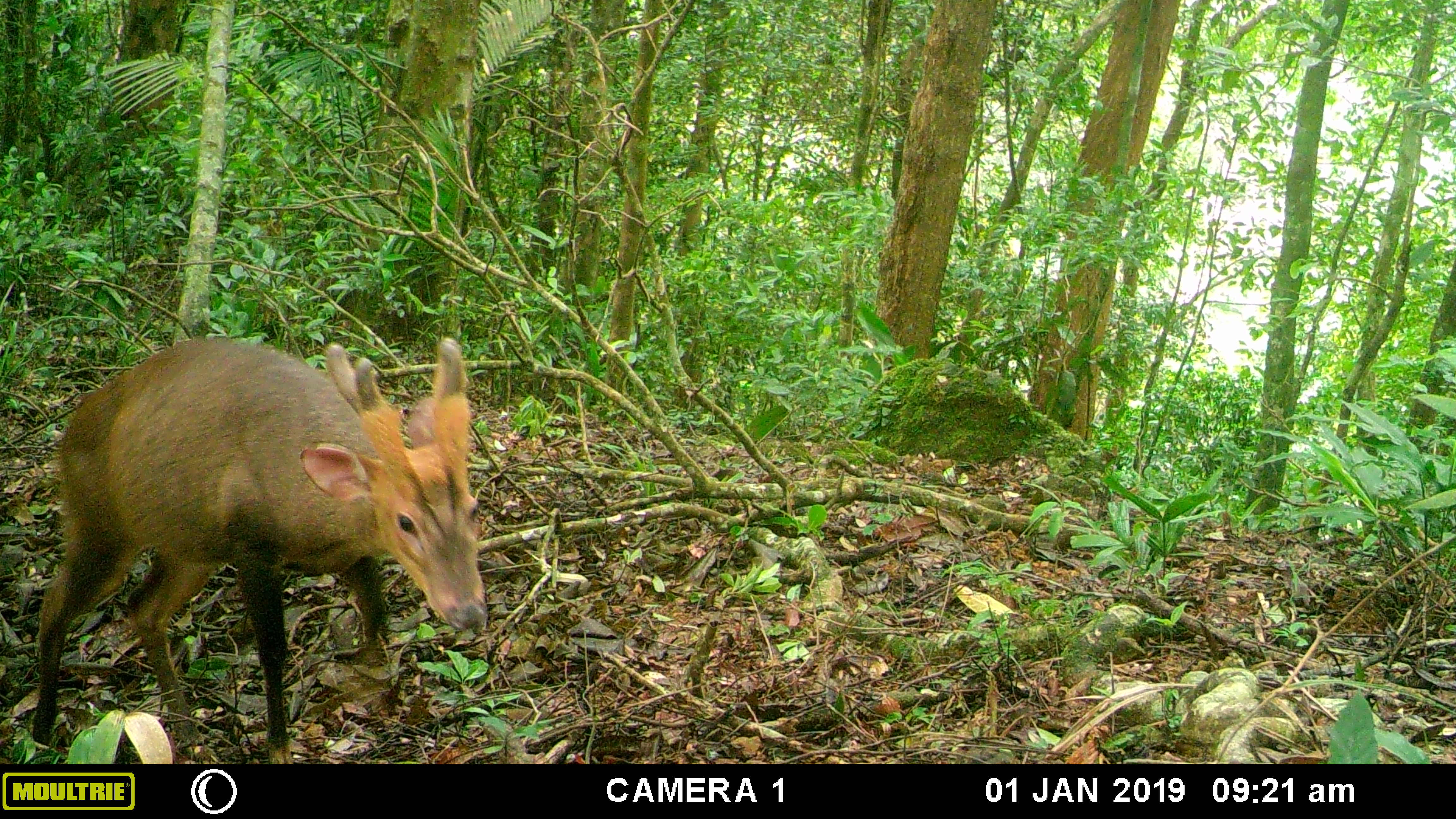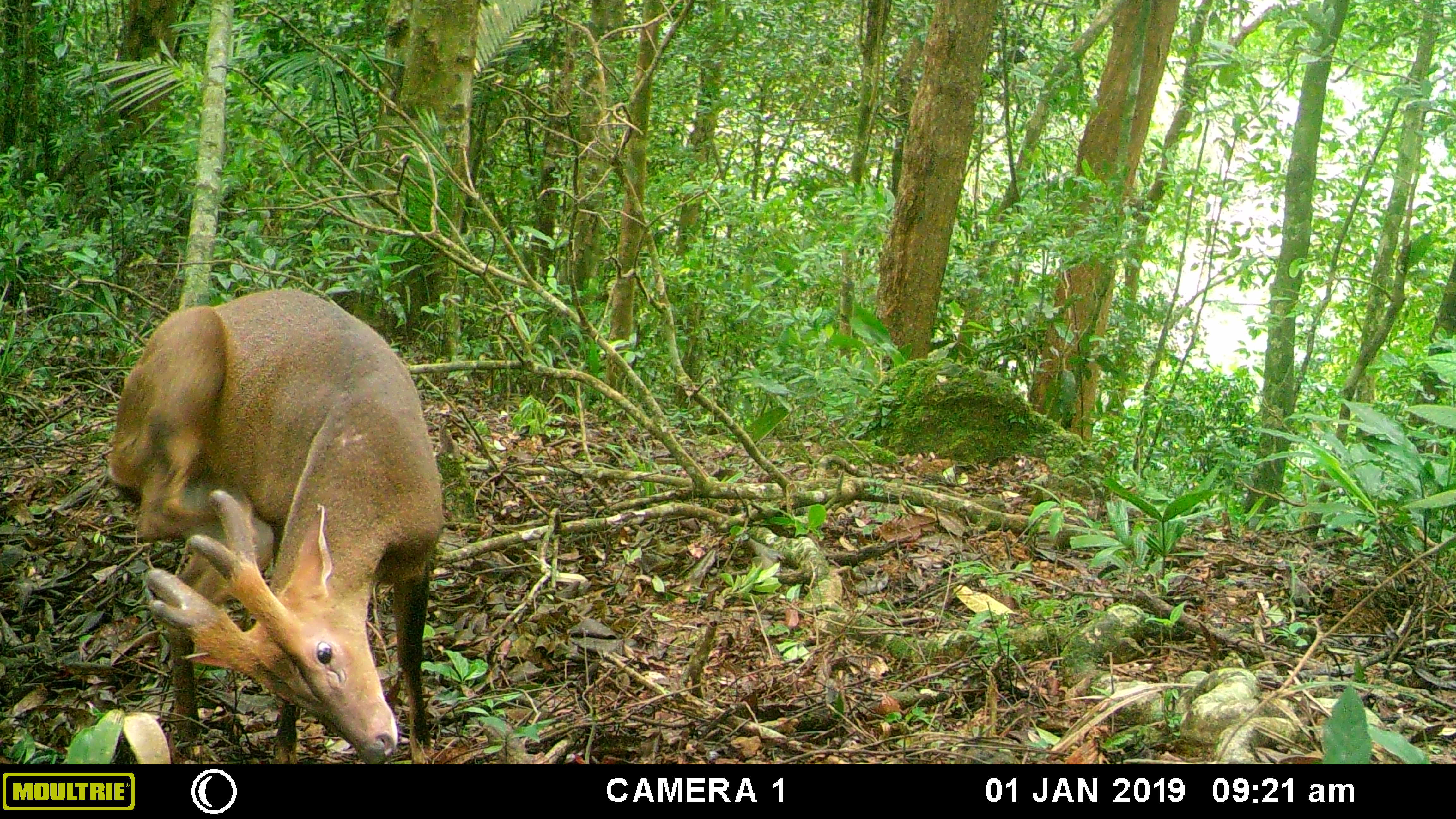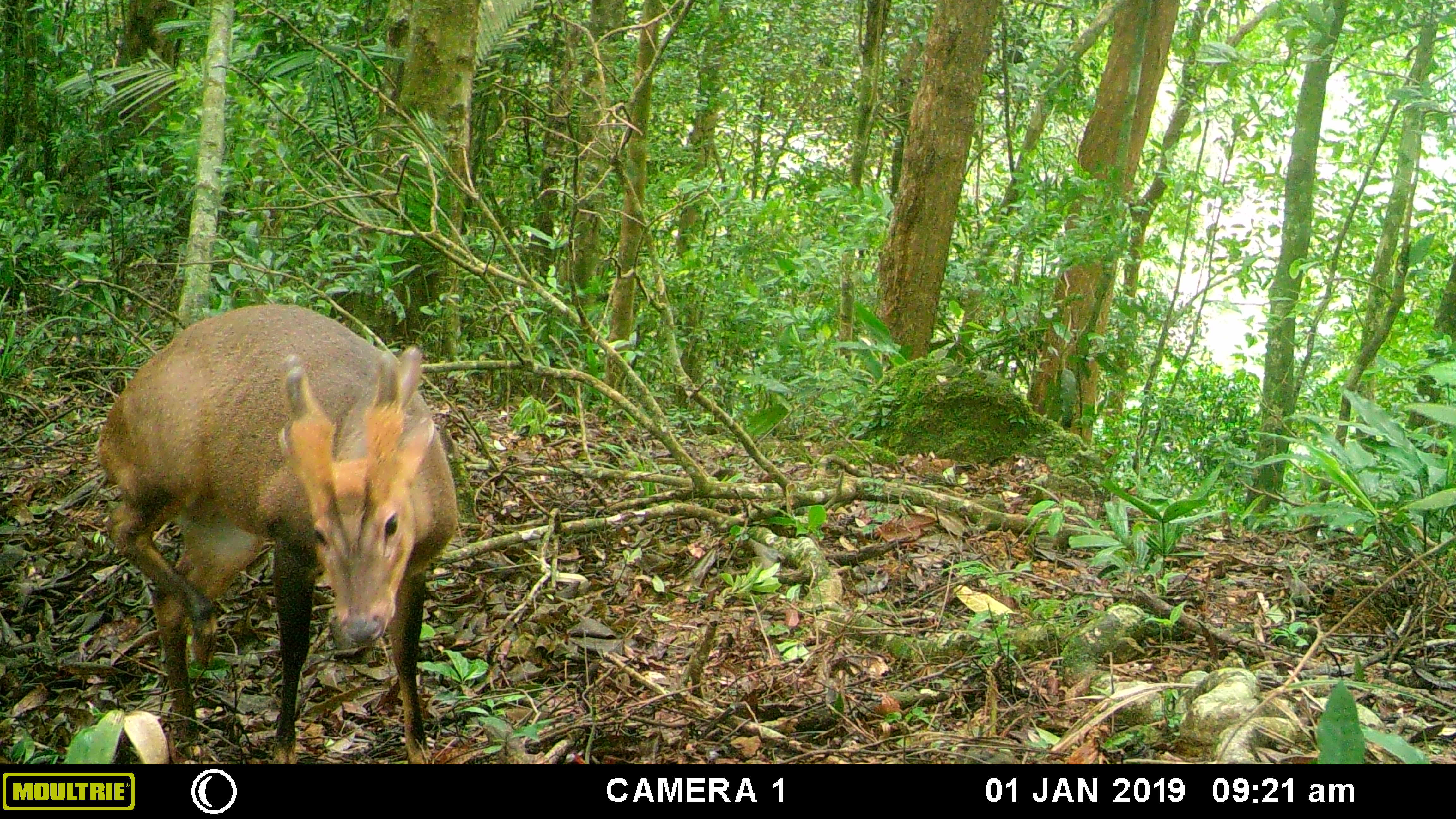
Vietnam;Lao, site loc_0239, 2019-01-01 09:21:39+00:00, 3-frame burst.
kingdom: Animalia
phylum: Chordata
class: Mammalia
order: Artiodactyla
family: Cervidae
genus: Muntiacus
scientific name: Muntiacus vuquangensis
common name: large-antlered muntjac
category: large antlered muntjac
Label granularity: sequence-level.